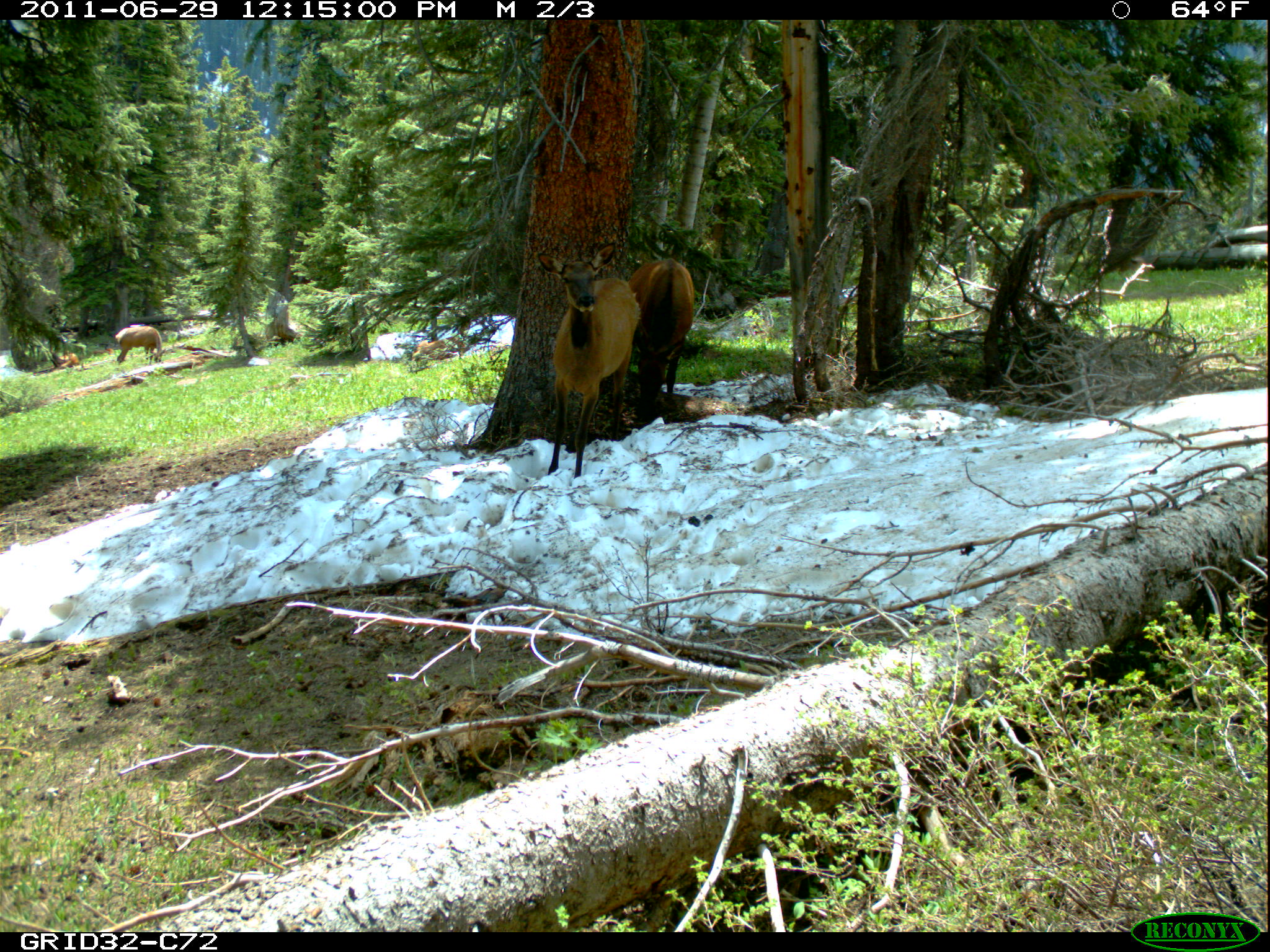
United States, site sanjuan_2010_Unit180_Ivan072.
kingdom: Animalia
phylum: Chordata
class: Mammalia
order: Artiodactyla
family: Cervidae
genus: Cervus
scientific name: Cervus elaphus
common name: red deer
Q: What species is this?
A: Cervus elaphus (red deer).